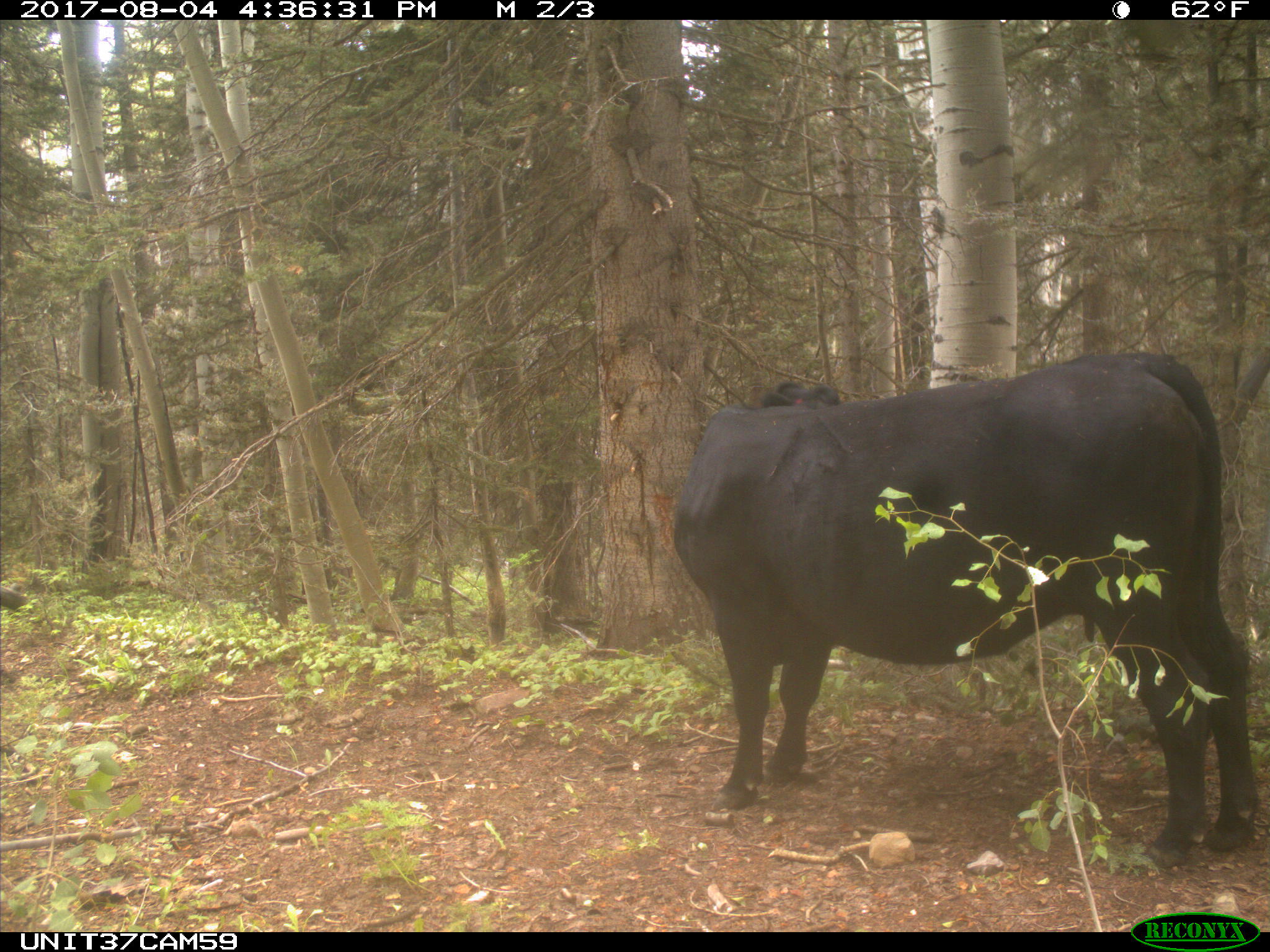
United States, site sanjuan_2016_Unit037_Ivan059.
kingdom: Animalia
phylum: Chordata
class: Mammalia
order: Artiodactyla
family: Bovidae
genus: Bos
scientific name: Bos taurus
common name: domestic cow